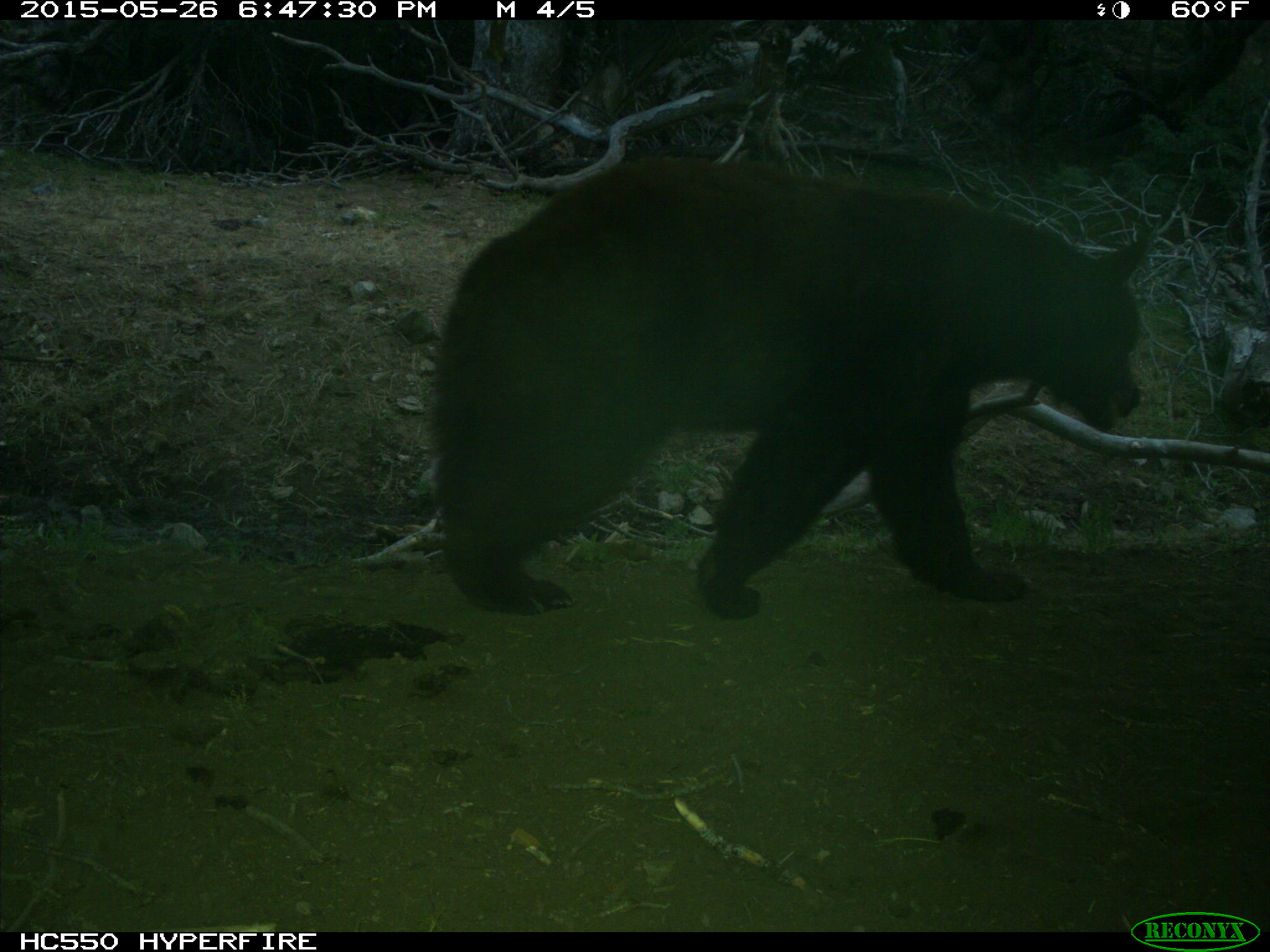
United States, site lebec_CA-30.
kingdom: Animalia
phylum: Chordata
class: Mammalia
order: Carnivora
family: Ursidae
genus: Ursus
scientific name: Ursus americanus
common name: american black bear